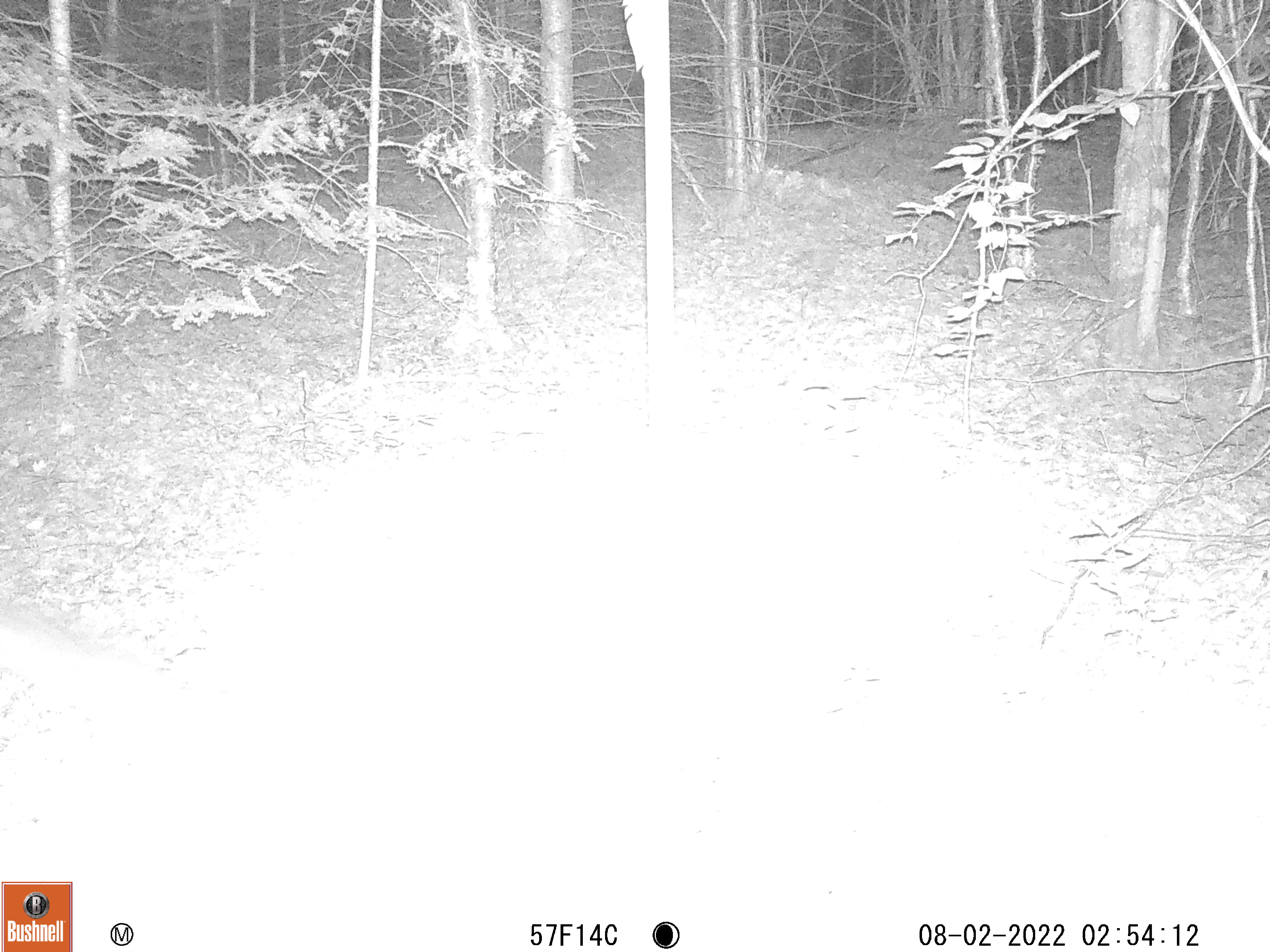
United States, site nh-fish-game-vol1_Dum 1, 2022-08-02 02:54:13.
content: unidentified animal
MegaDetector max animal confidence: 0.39